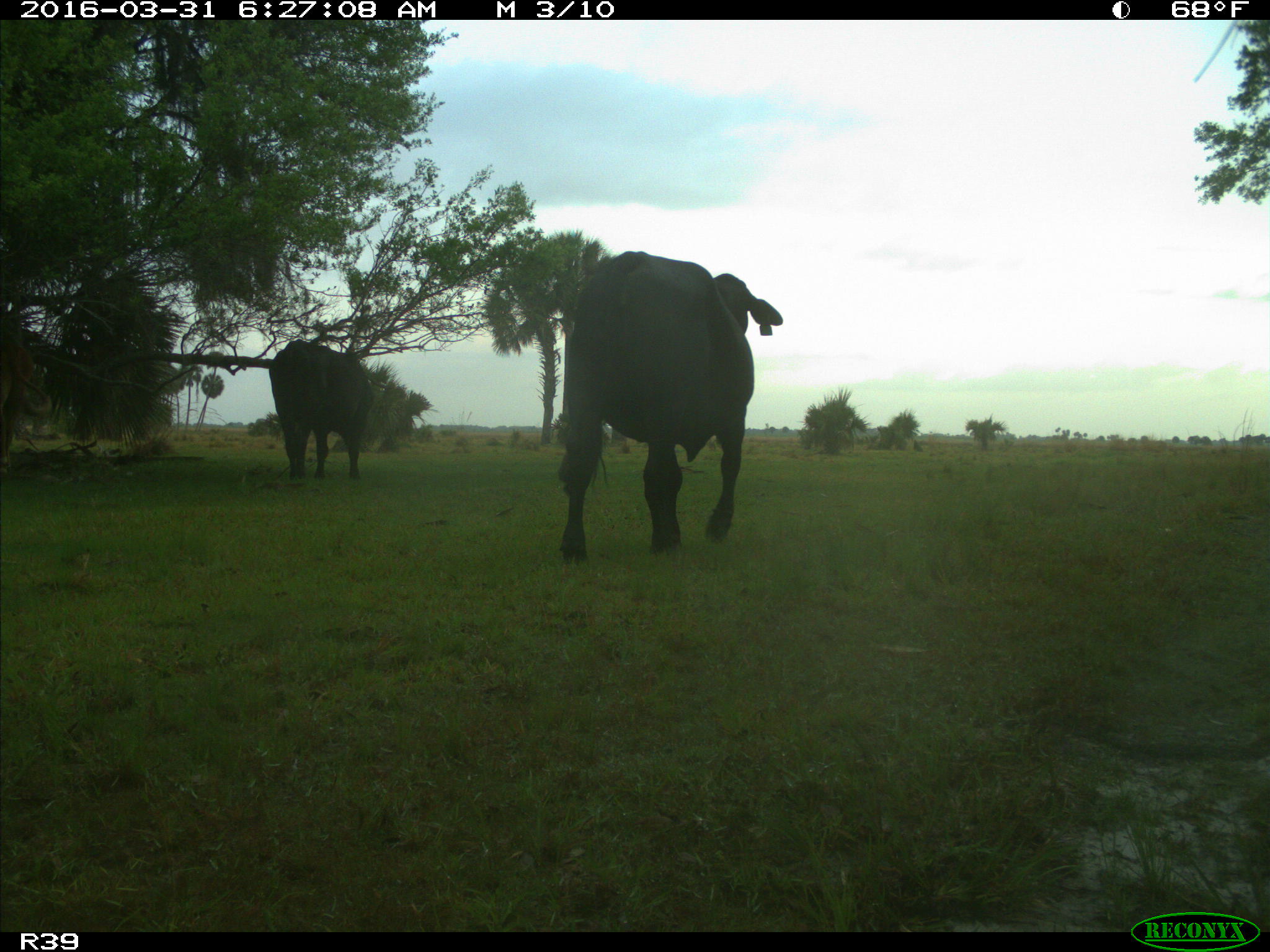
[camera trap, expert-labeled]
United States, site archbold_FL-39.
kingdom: Animalia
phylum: Chordata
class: Mammalia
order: Artiodactyla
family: Bovidae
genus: Bos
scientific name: Bos taurus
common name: domestic cow